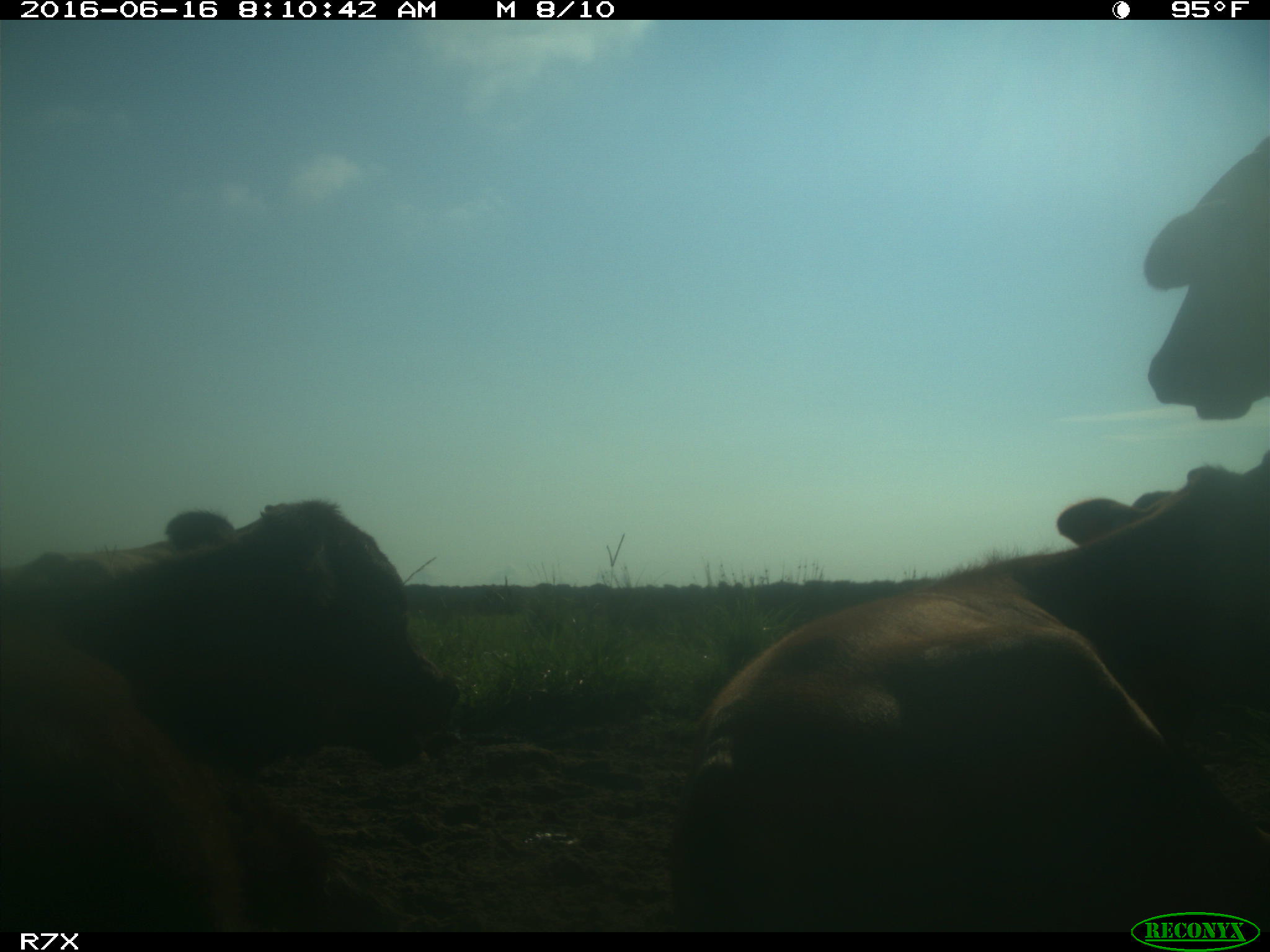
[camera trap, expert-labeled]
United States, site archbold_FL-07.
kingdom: Animalia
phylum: Chordata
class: Mammalia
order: Artiodactyla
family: Bovidae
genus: Bos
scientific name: Bos taurus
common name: domestic cow